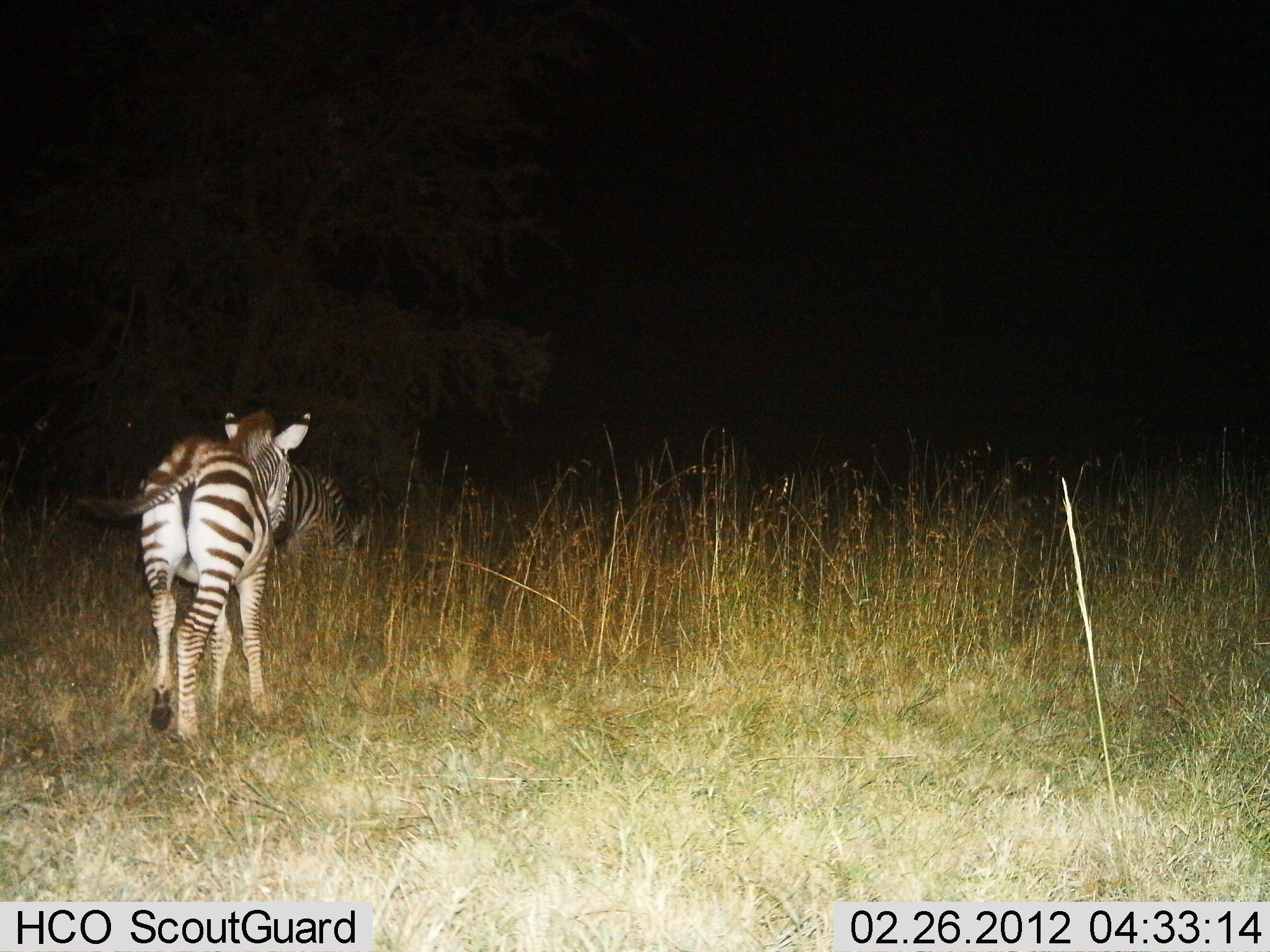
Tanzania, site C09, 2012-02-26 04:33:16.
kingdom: Animalia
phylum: Chordata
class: Mammalia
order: Perissodactyla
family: Equidae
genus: Equus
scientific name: Equus quagga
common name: plains zebra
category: zebra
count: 2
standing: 48%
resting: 4%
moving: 57%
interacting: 0%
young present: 26%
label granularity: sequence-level